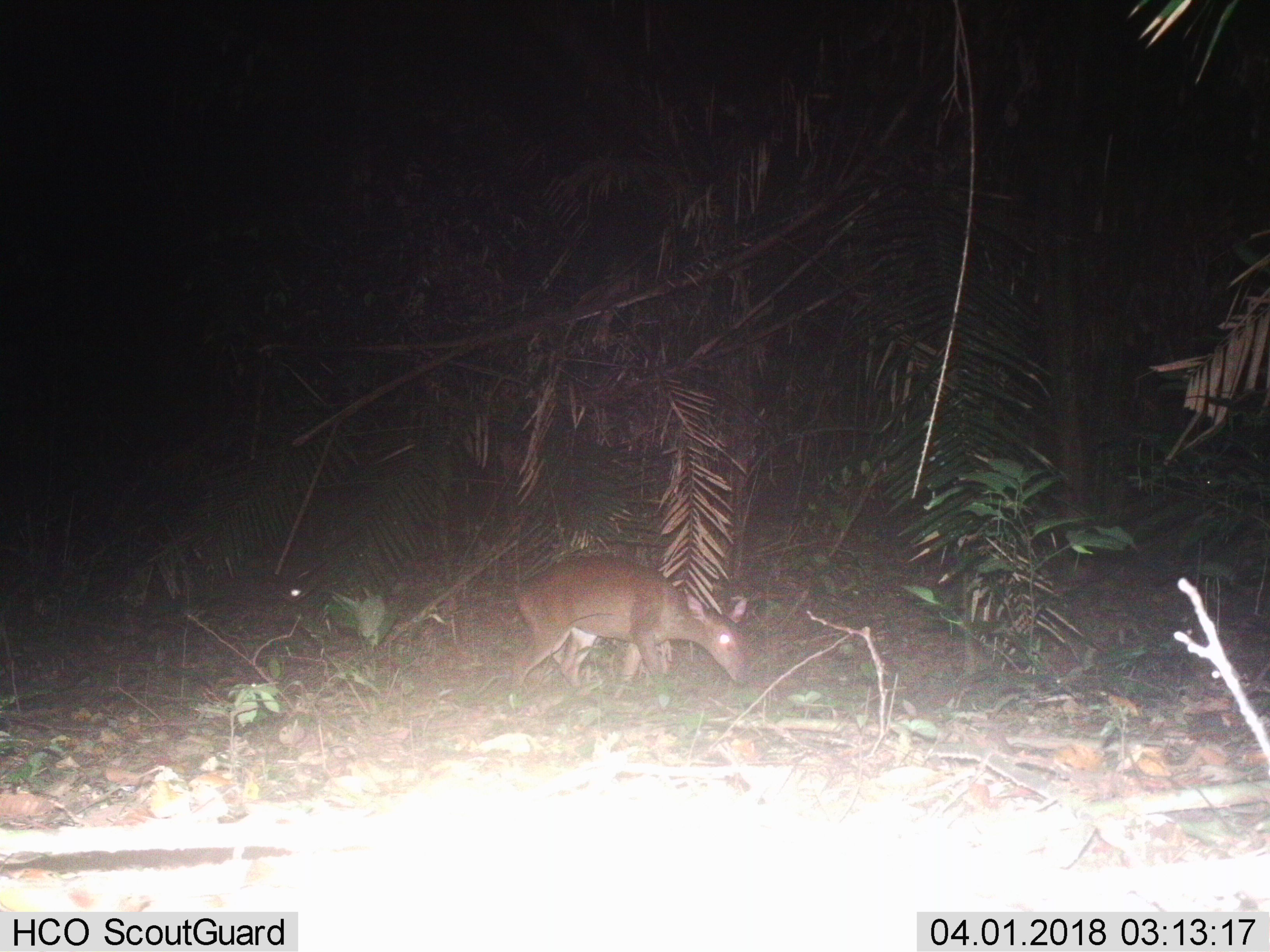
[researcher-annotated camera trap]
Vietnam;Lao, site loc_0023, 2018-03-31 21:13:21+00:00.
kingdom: Animalia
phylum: Chordata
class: Mammalia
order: Artiodactyla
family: Cervidae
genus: Muntiacus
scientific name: Muntiacus vuquangensis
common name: large-antlered muntjac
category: large antlered muntjac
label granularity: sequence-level